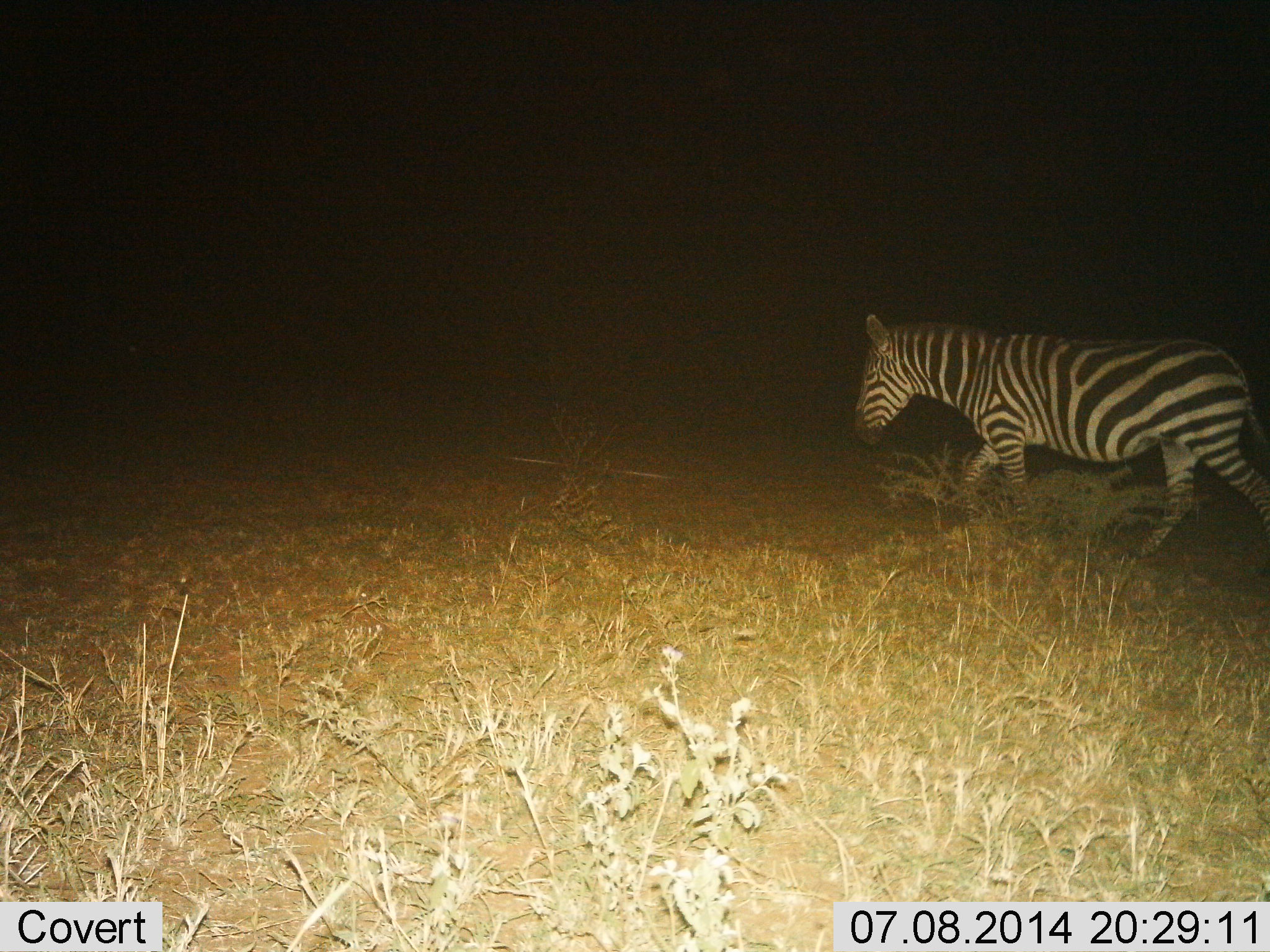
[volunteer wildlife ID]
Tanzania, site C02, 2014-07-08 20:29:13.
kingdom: Animalia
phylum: Chordata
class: Mammalia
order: Perissodactyla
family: Equidae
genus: Equus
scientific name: Equus quagga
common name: plains zebra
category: zebra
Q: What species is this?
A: Zebra (plains zebra) (Equus quagga).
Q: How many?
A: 1.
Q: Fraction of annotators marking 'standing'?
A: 20%.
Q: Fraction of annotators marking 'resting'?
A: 0%.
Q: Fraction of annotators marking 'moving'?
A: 80%.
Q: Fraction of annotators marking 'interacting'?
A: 0%.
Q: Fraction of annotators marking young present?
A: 0%.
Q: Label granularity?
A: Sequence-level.